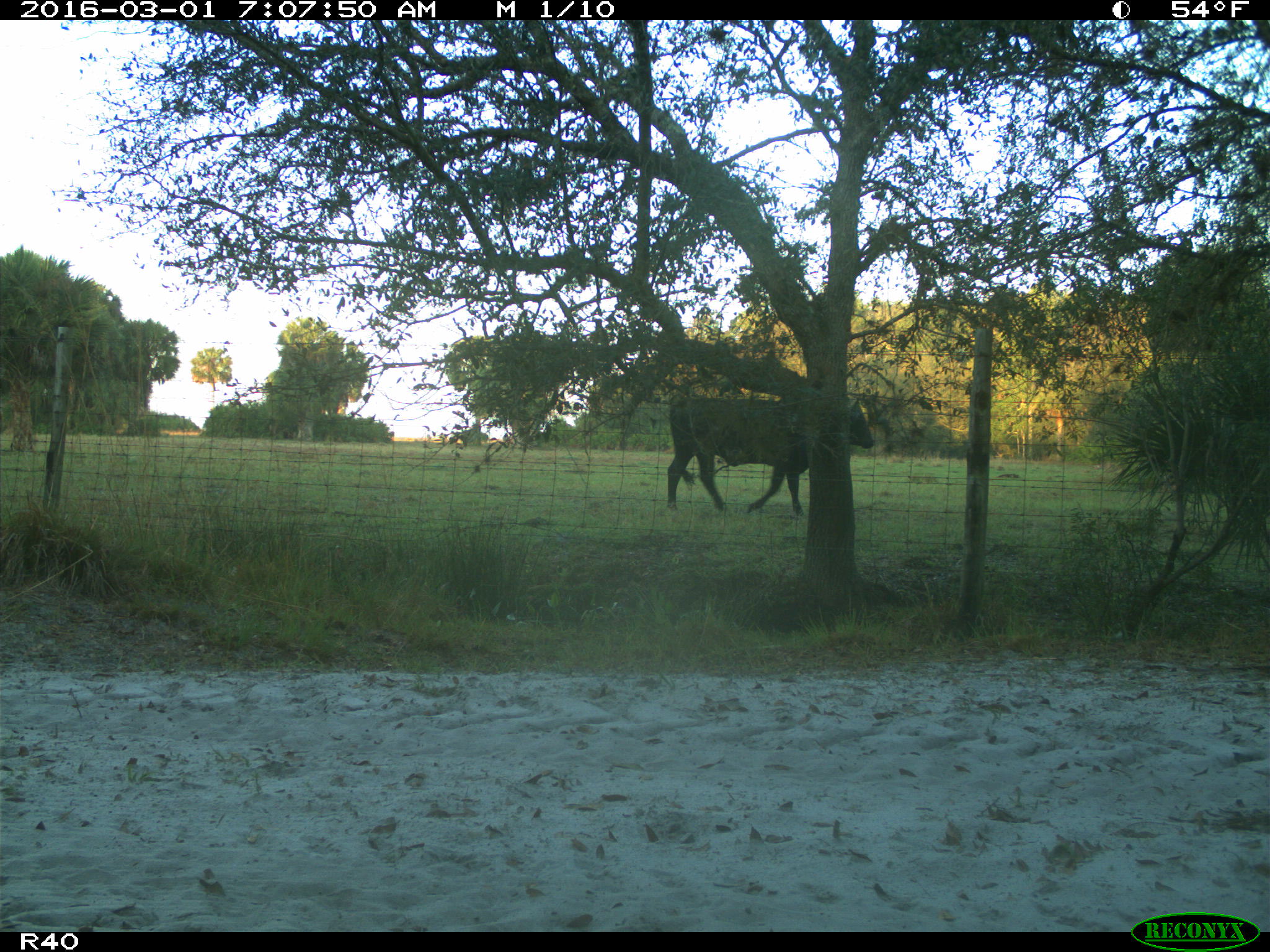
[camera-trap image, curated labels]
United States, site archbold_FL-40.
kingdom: Animalia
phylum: Chordata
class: Mammalia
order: Artiodactyla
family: Bovidae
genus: Bos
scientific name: Bos taurus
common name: domestic cow